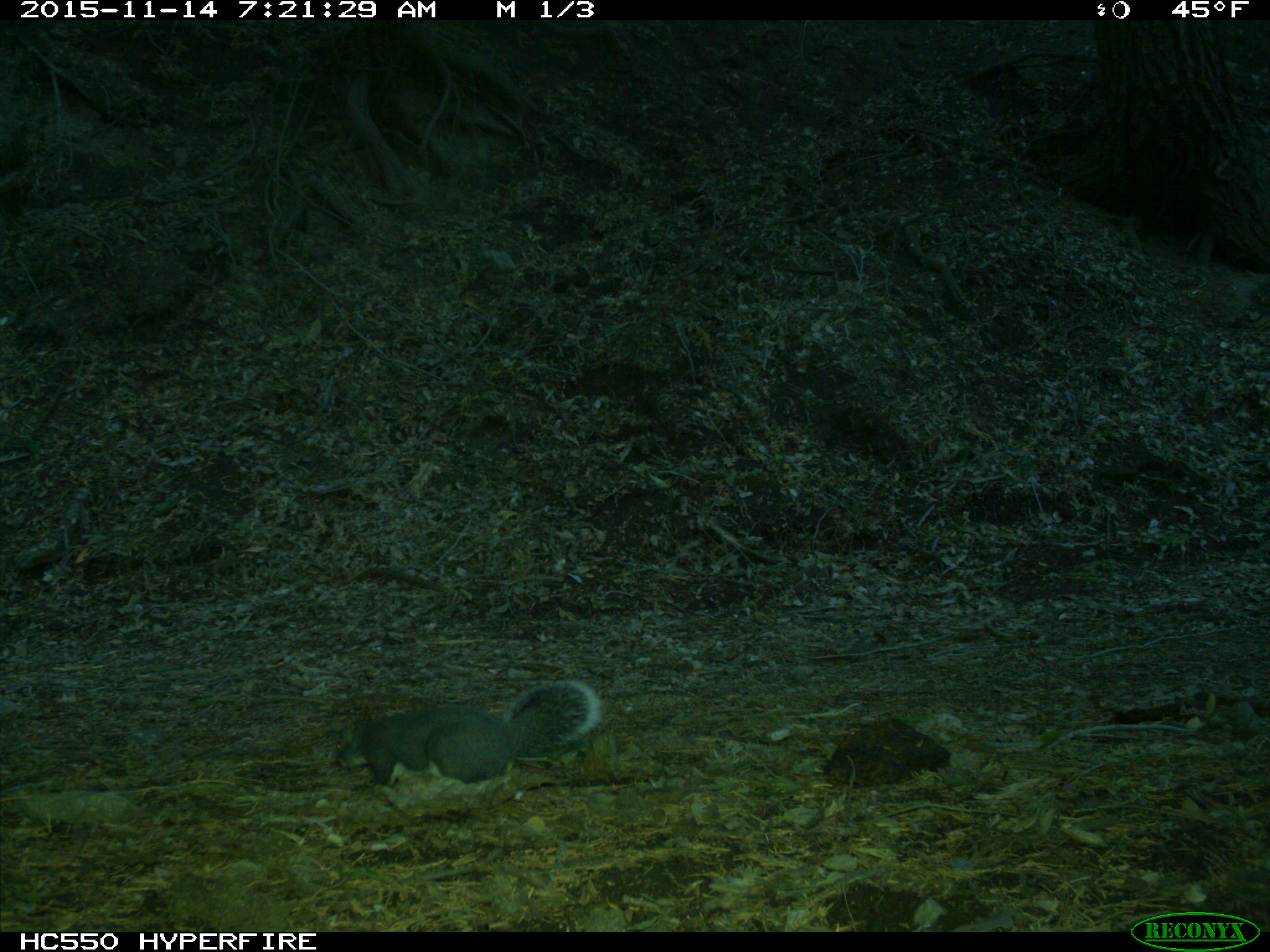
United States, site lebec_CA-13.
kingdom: Animalia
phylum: Chordata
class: Mammalia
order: Rodentia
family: Sciuridae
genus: Sciurus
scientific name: Sciurus carolinensis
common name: eastern gray squirrel